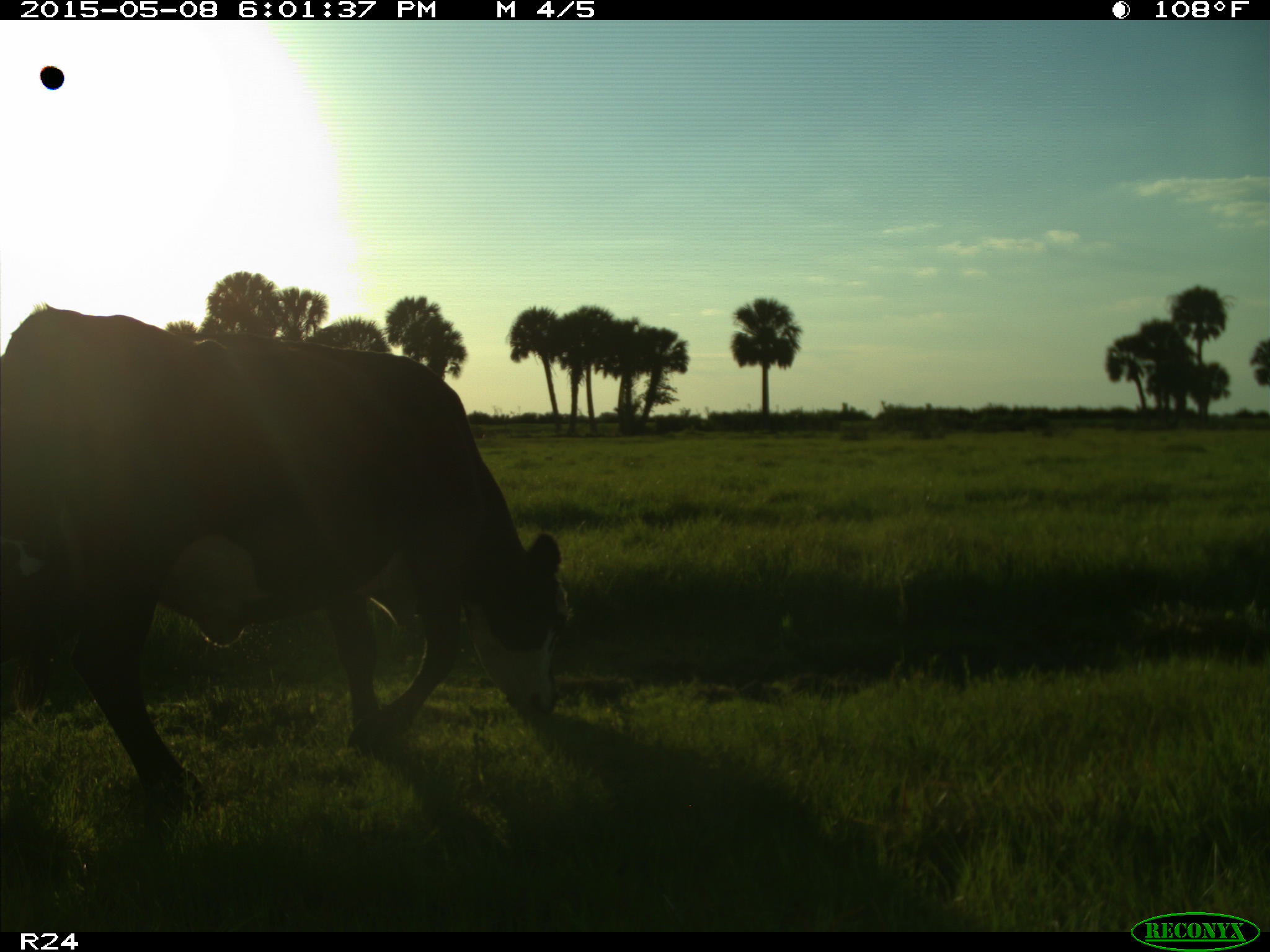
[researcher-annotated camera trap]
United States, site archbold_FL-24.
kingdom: Animalia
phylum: Chordata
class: Mammalia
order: Artiodactyla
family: Bovidae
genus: Bos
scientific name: Bos taurus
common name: domestic cow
Bos taurus (domestic cow).